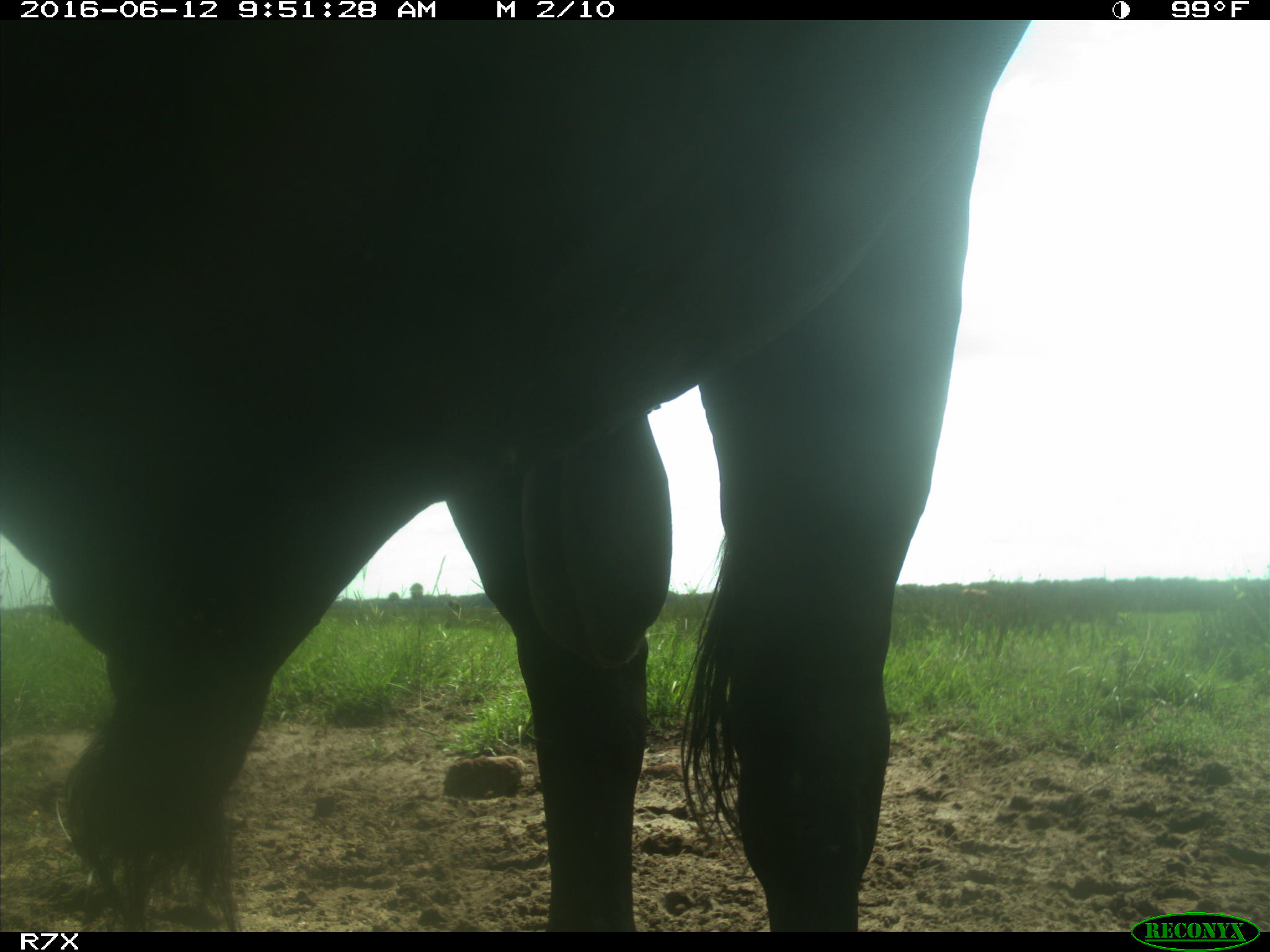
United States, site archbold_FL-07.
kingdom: Animalia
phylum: Chordata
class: Mammalia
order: Artiodactyla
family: Bovidae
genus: Bos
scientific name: Bos taurus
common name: domestic cow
Bos taurus (domestic cow).